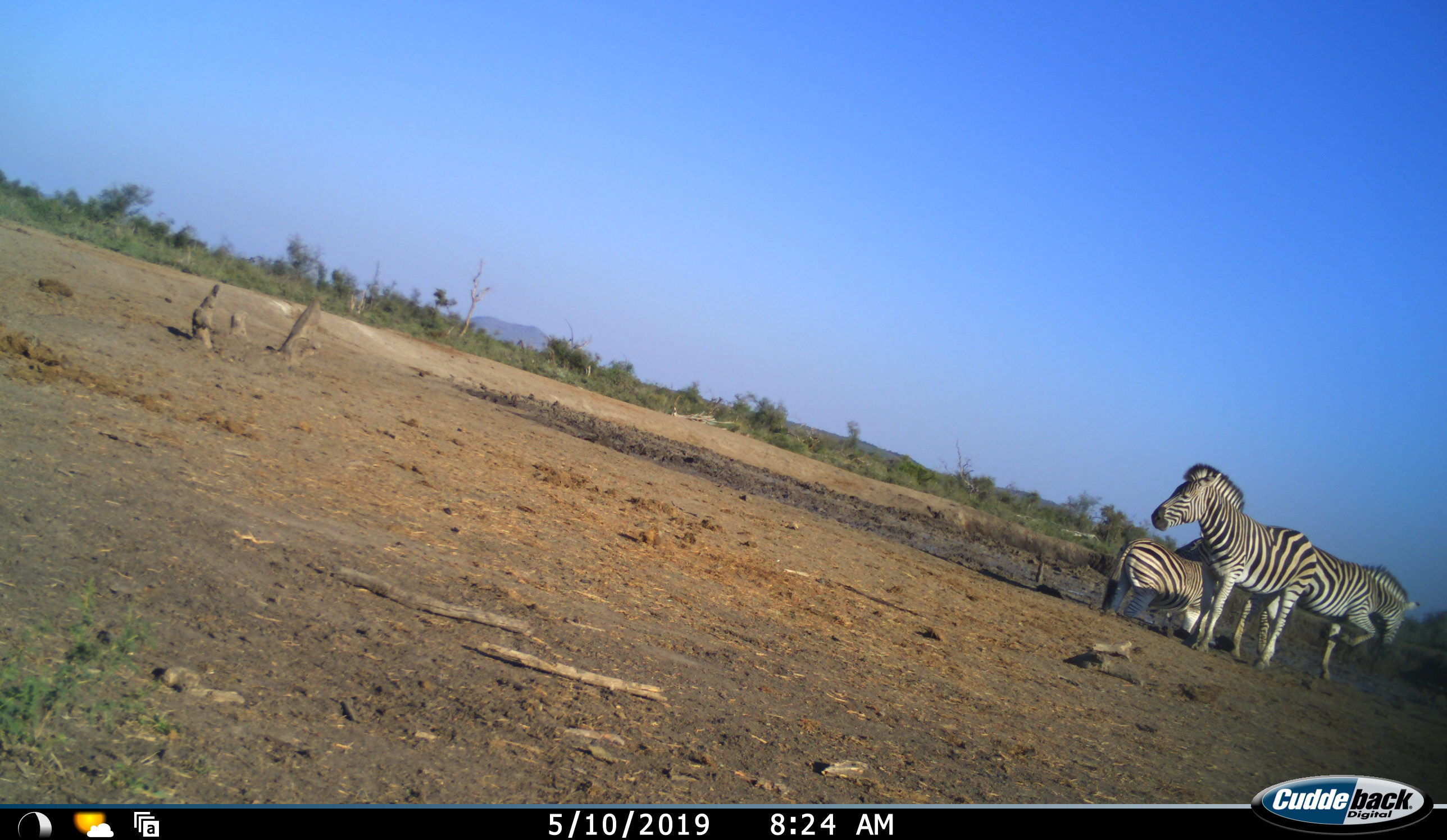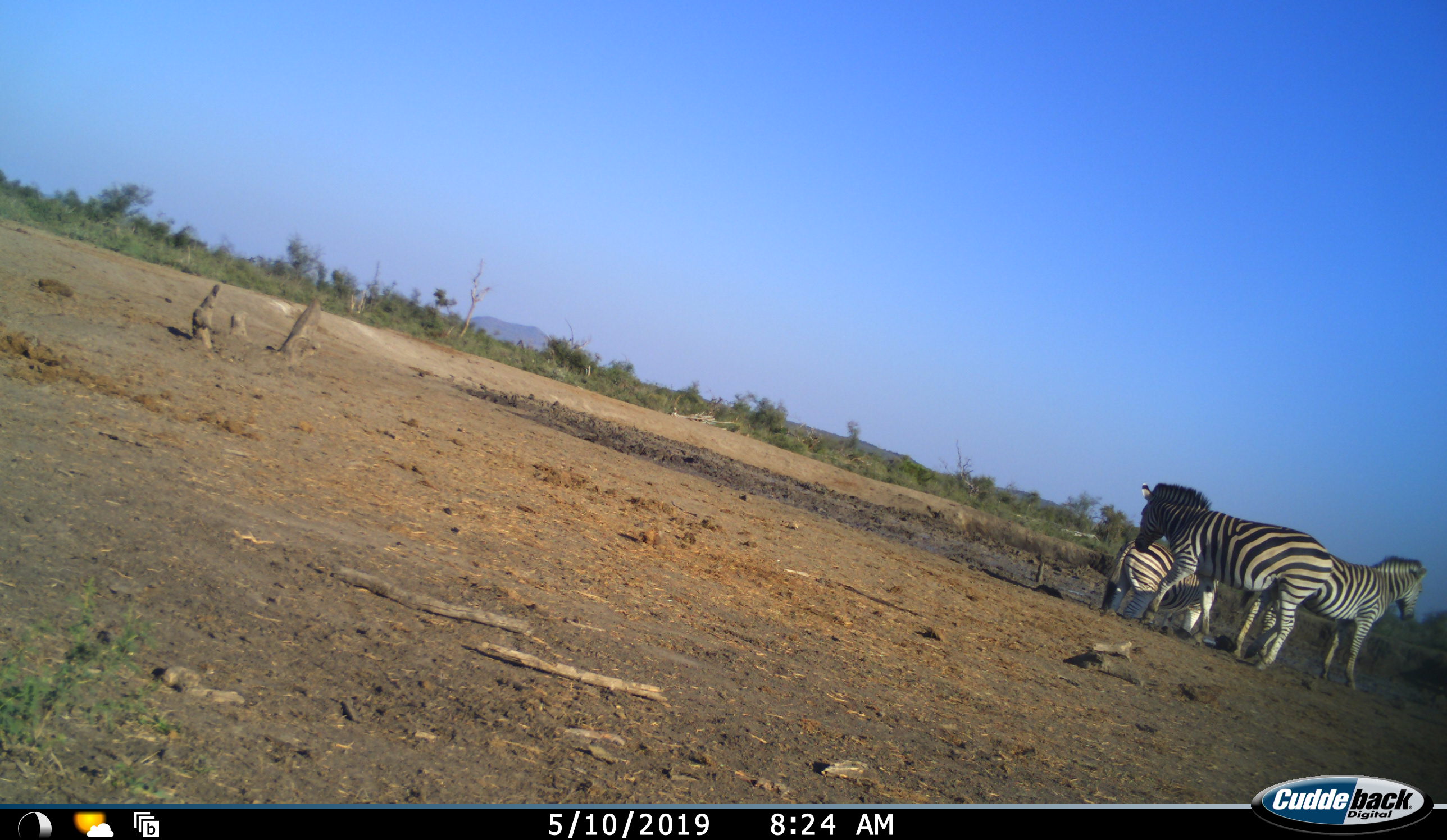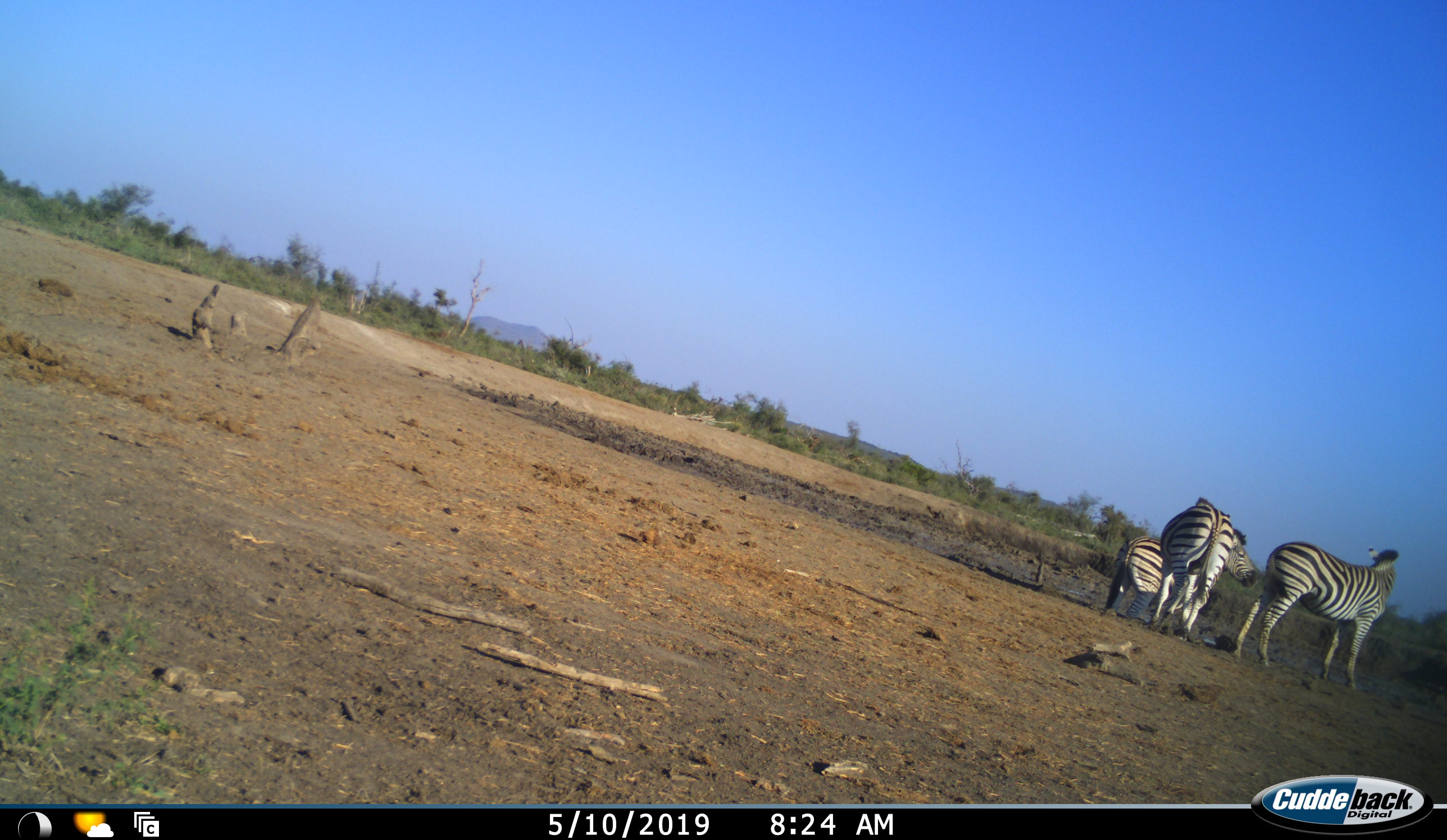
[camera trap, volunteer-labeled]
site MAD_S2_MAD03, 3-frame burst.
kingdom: Animalia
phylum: Chordata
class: Mammalia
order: Perissodactyla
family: Equidae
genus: Equus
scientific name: Equus quagga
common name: plains zebra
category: zebraplains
Zebraplains (plains zebra) (Equus quagga), count 3. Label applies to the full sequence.